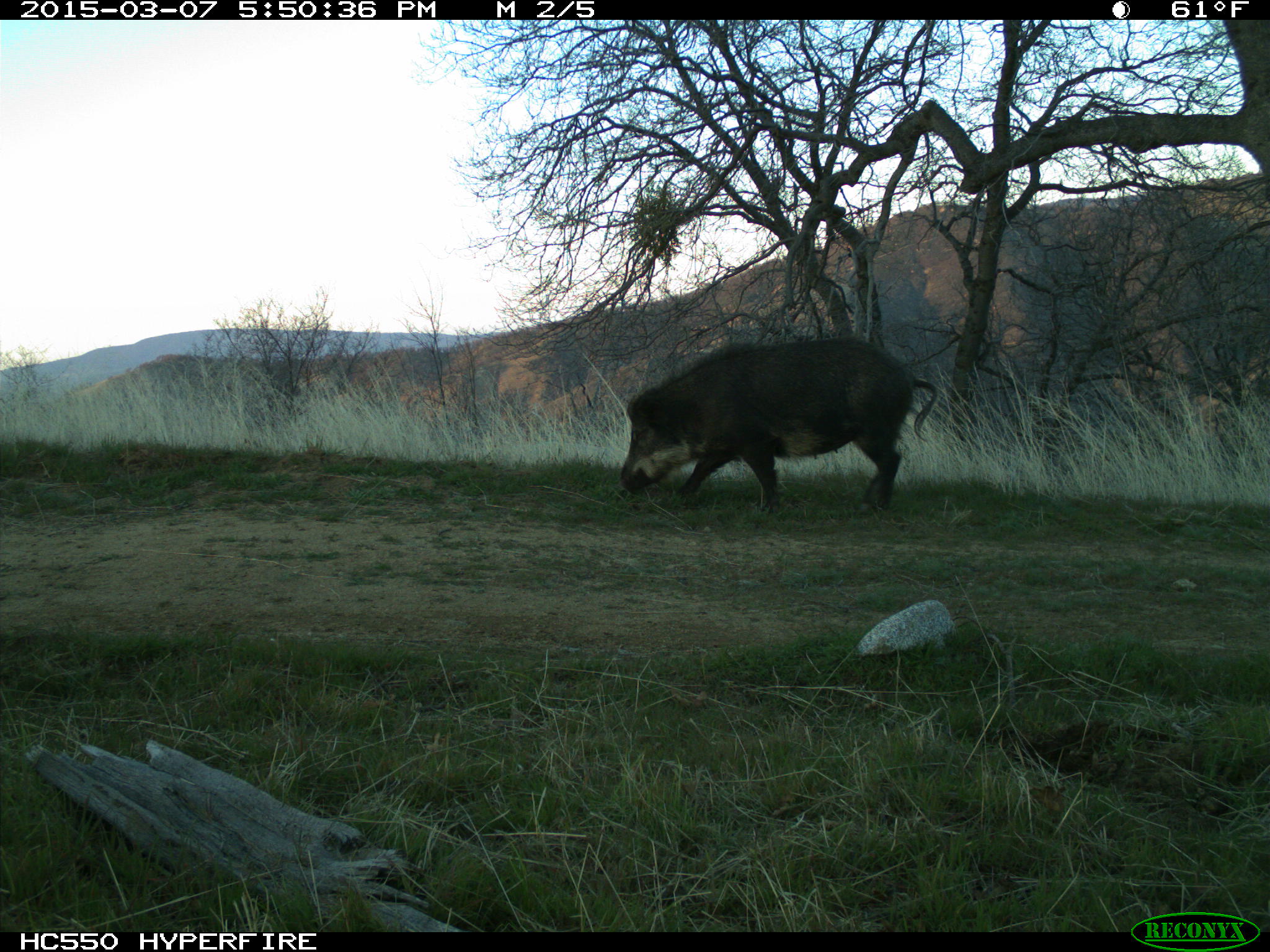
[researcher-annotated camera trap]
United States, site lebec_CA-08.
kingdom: Animalia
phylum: Chordata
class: Mammalia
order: Artiodactyla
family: Suidae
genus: Sus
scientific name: Sus scrofa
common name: wild boar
Sus scrofa (wild boar).